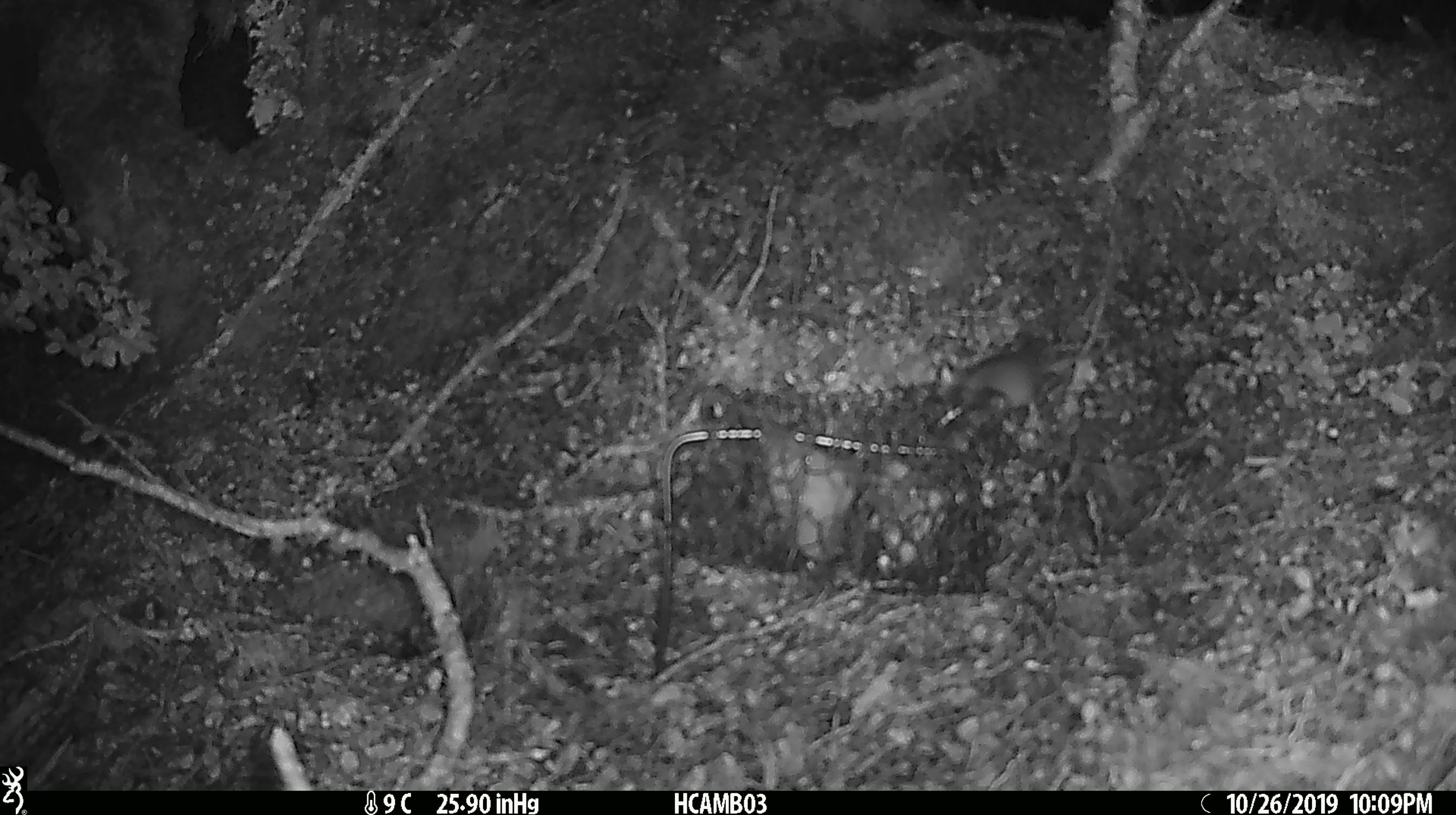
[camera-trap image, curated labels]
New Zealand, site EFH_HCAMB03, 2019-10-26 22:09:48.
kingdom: Animalia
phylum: Chordata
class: Mammalia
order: Rodentia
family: Muridae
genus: Mus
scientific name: Mus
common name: mouse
Mouse (Mus).